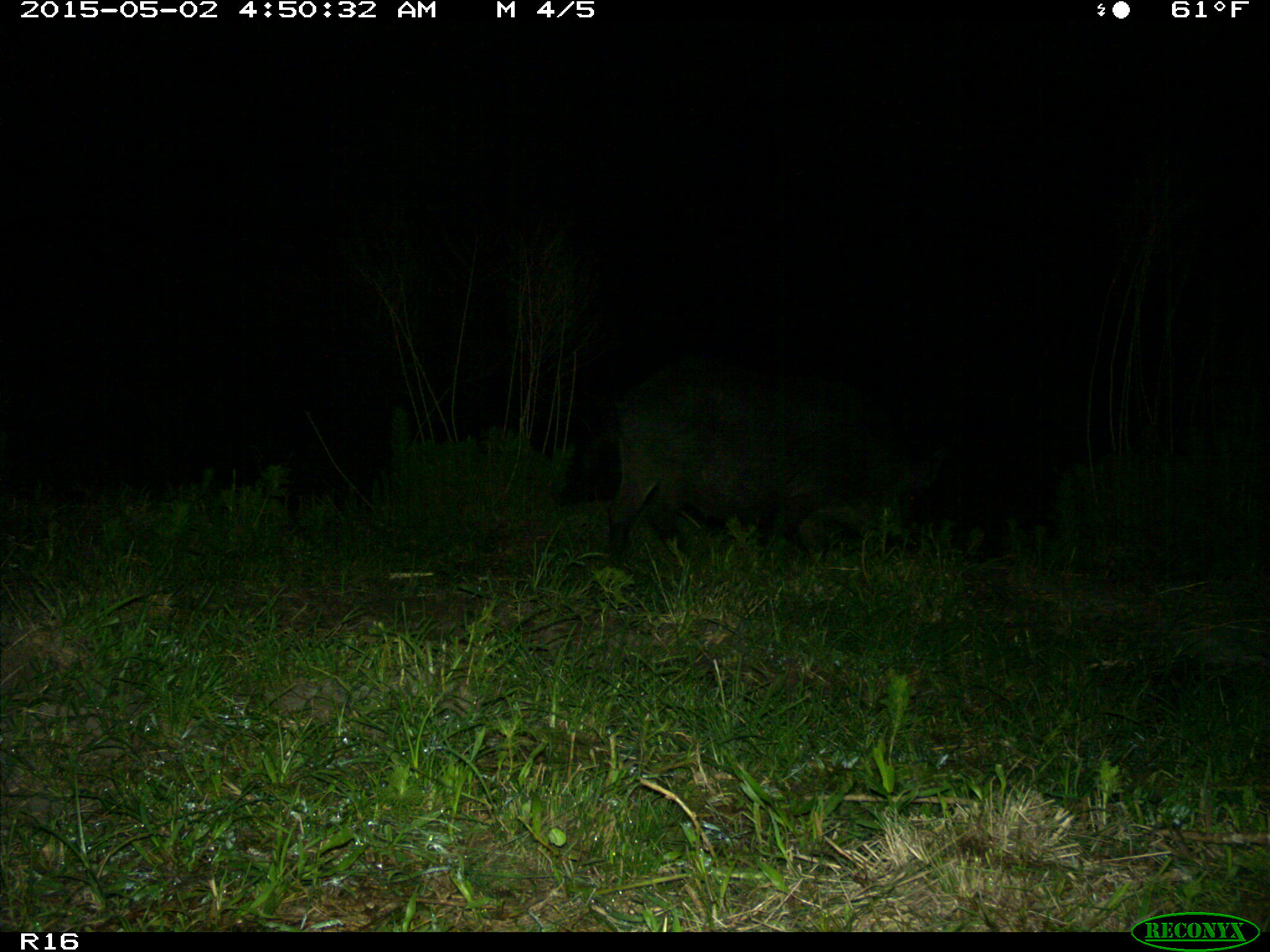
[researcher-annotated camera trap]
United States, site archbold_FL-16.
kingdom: Animalia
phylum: Chordata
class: Mammalia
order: Artiodactyla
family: Suidae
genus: Sus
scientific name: Sus scrofa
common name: wild boar